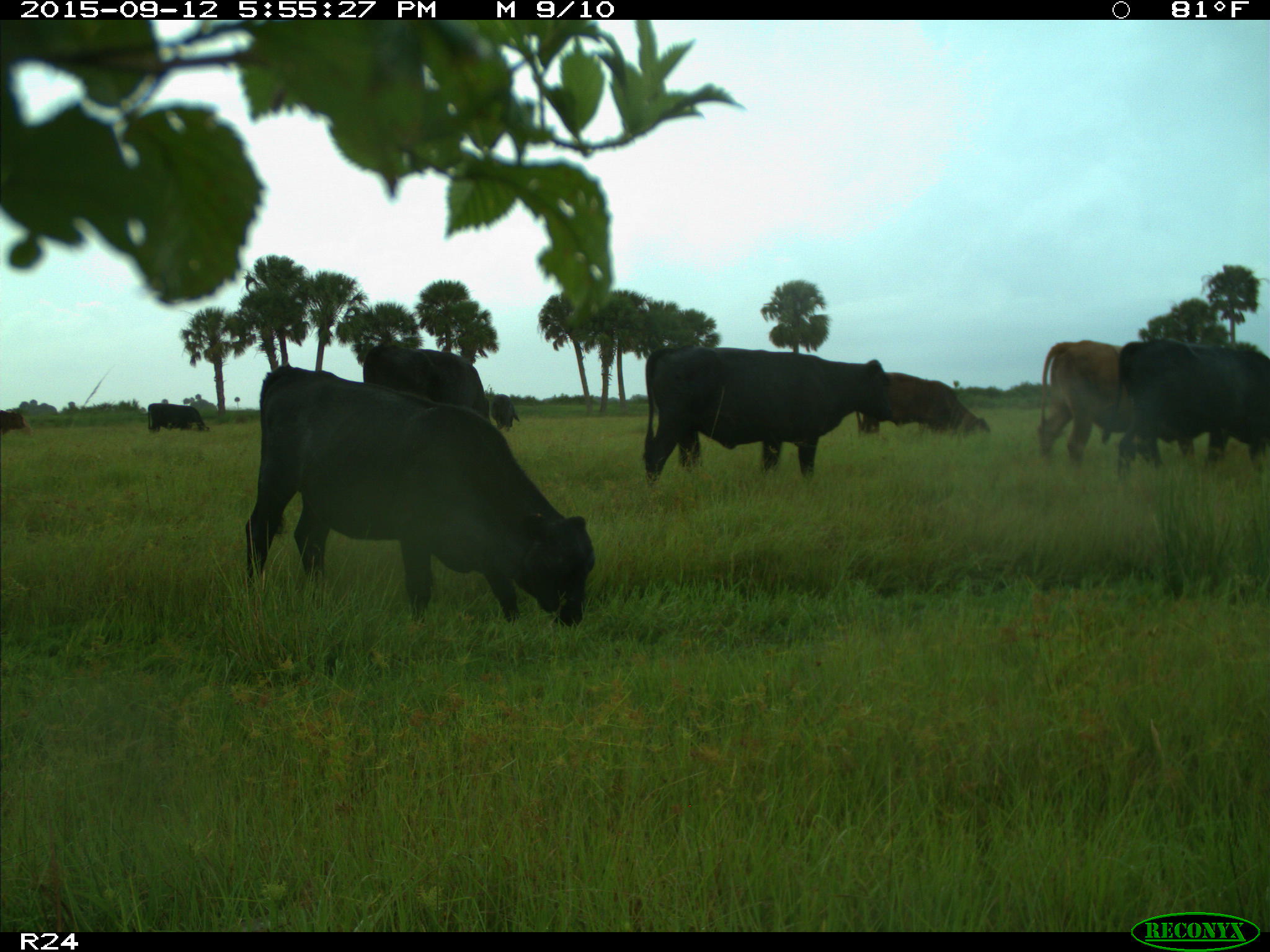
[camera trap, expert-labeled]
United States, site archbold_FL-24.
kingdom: Animalia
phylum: Chordata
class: Mammalia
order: Artiodactyla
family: Bovidae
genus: Bos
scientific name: Bos taurus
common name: domestic cow